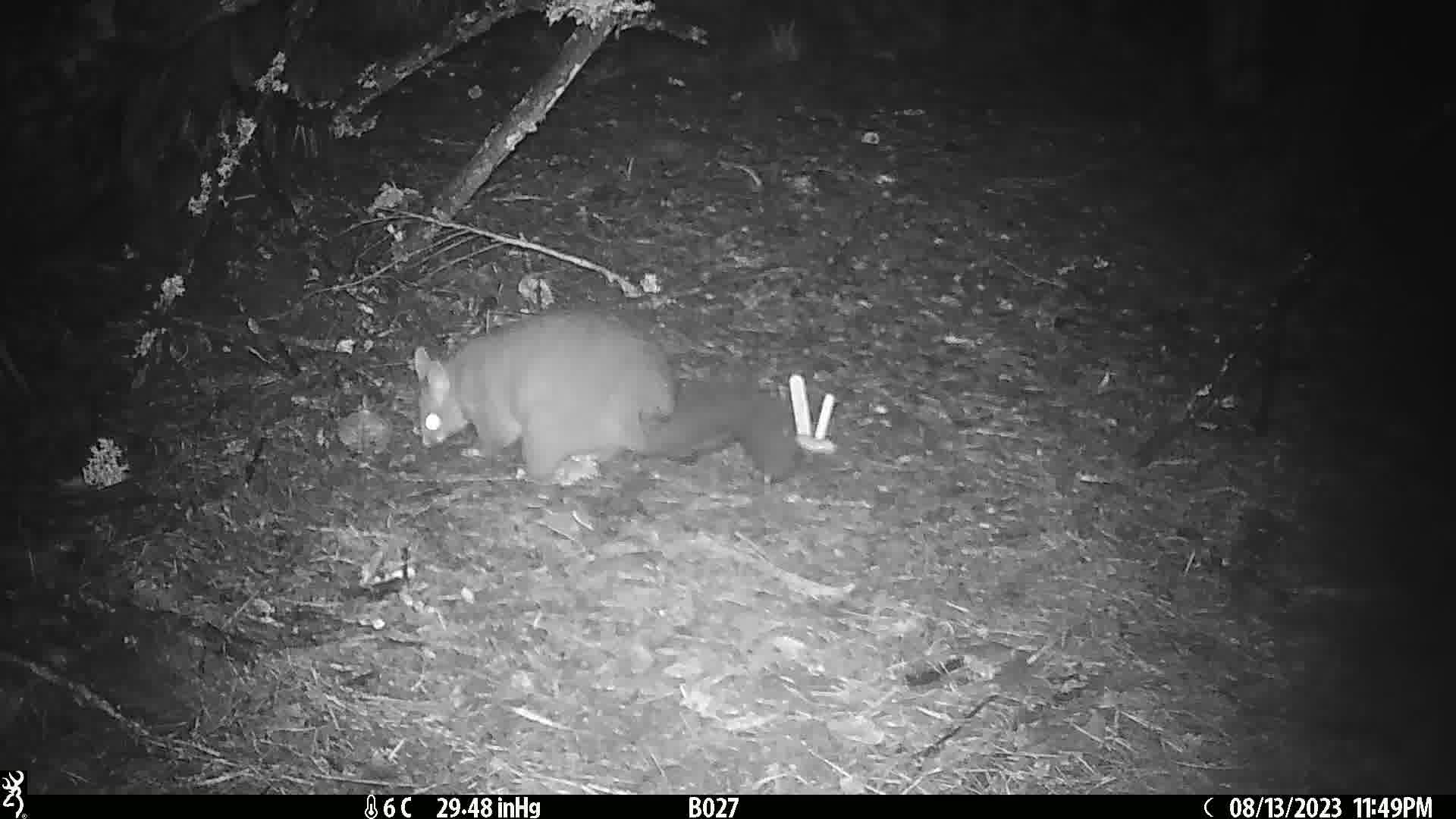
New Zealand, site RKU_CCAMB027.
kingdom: Animalia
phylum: Chordata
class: Mammalia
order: Diprotodontia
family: Phalangeridae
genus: Trichosurus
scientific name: Trichosurus vulpecula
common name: common brushtail possum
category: possum